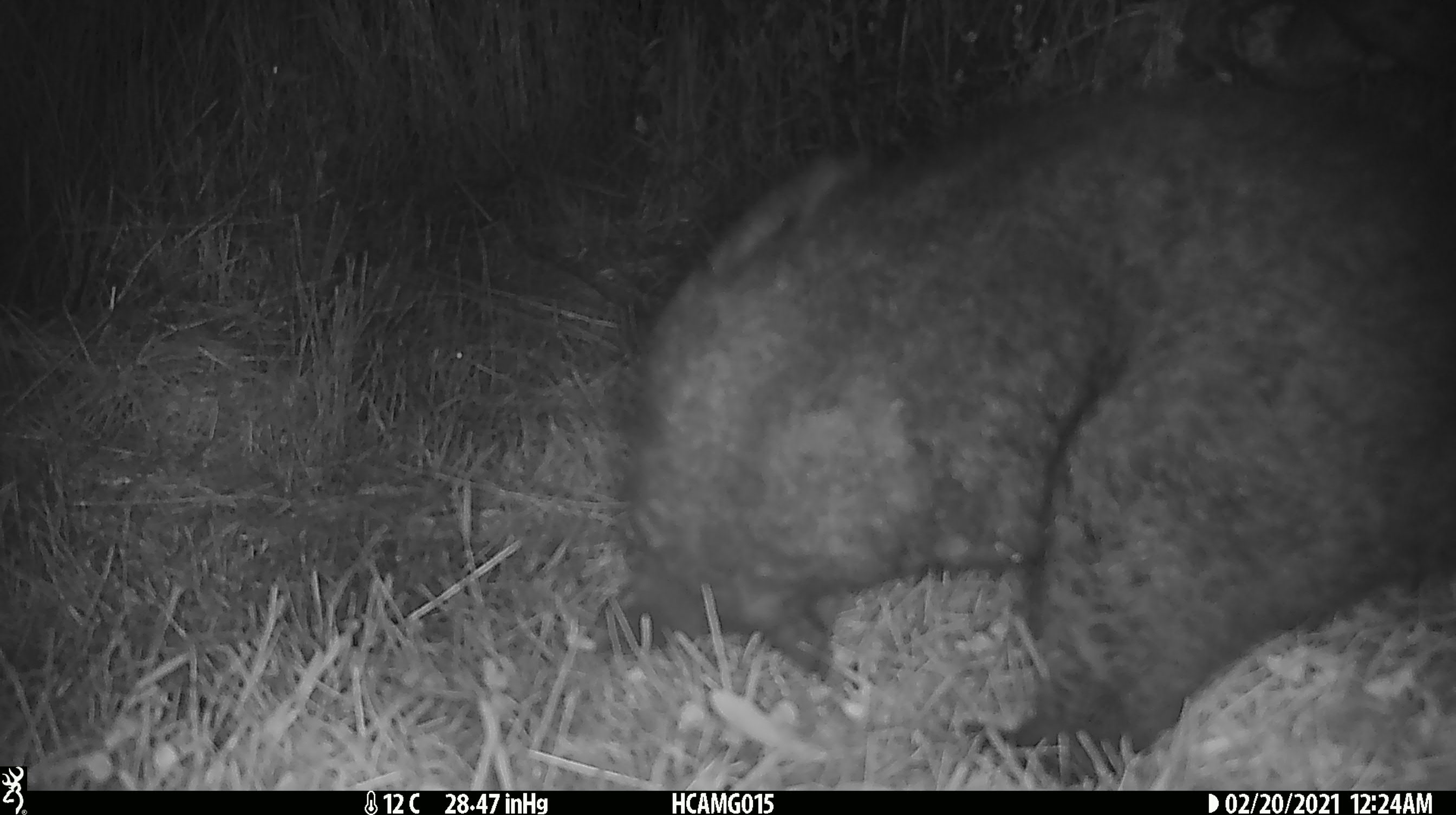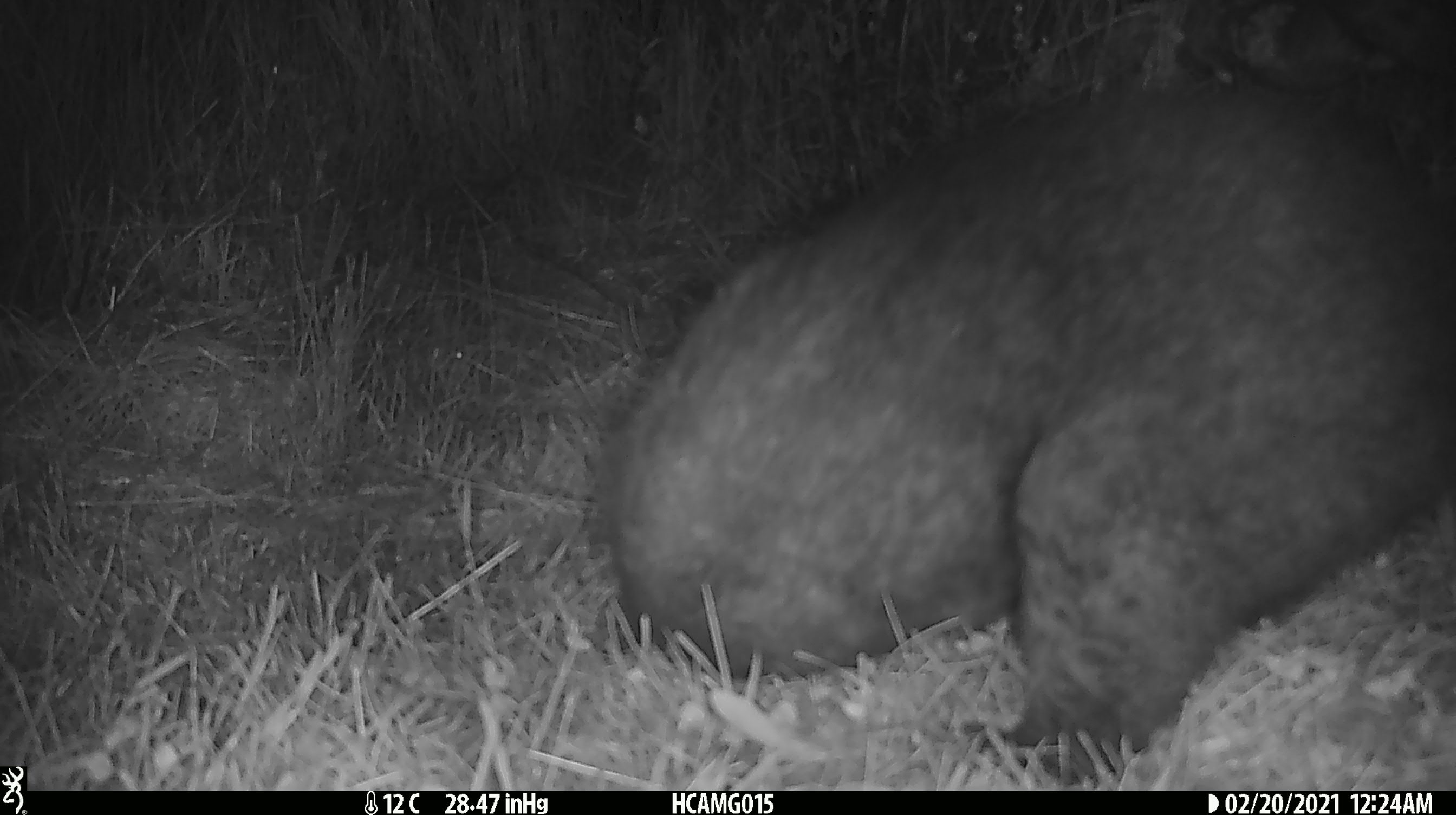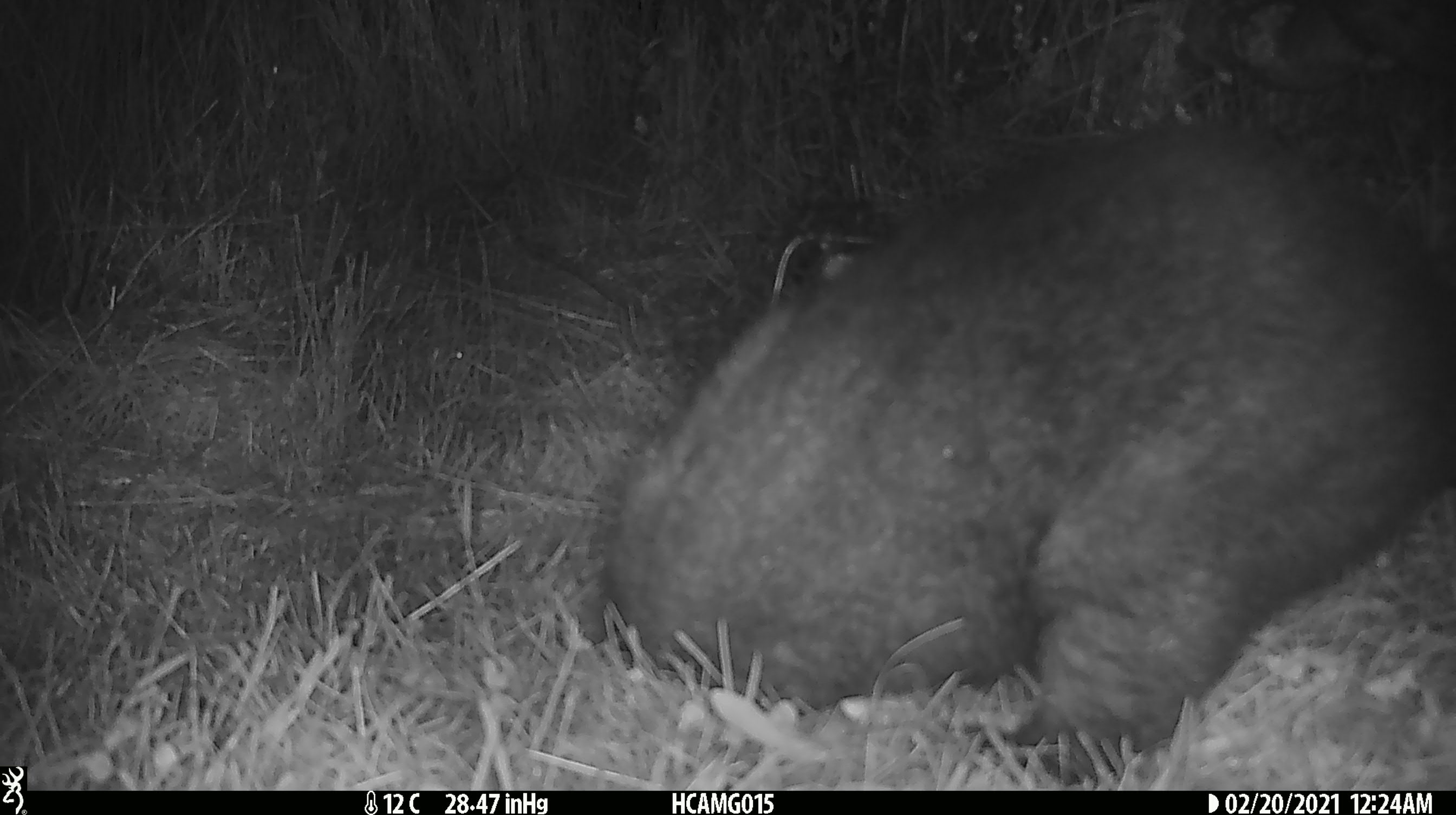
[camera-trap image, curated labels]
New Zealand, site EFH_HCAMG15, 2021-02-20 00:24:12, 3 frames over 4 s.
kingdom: Animalia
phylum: Chordata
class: Mammalia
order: Diprotodontia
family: Phalangeridae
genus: Trichosurus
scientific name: Trichosurus vulpecula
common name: common brushtail possum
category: possum